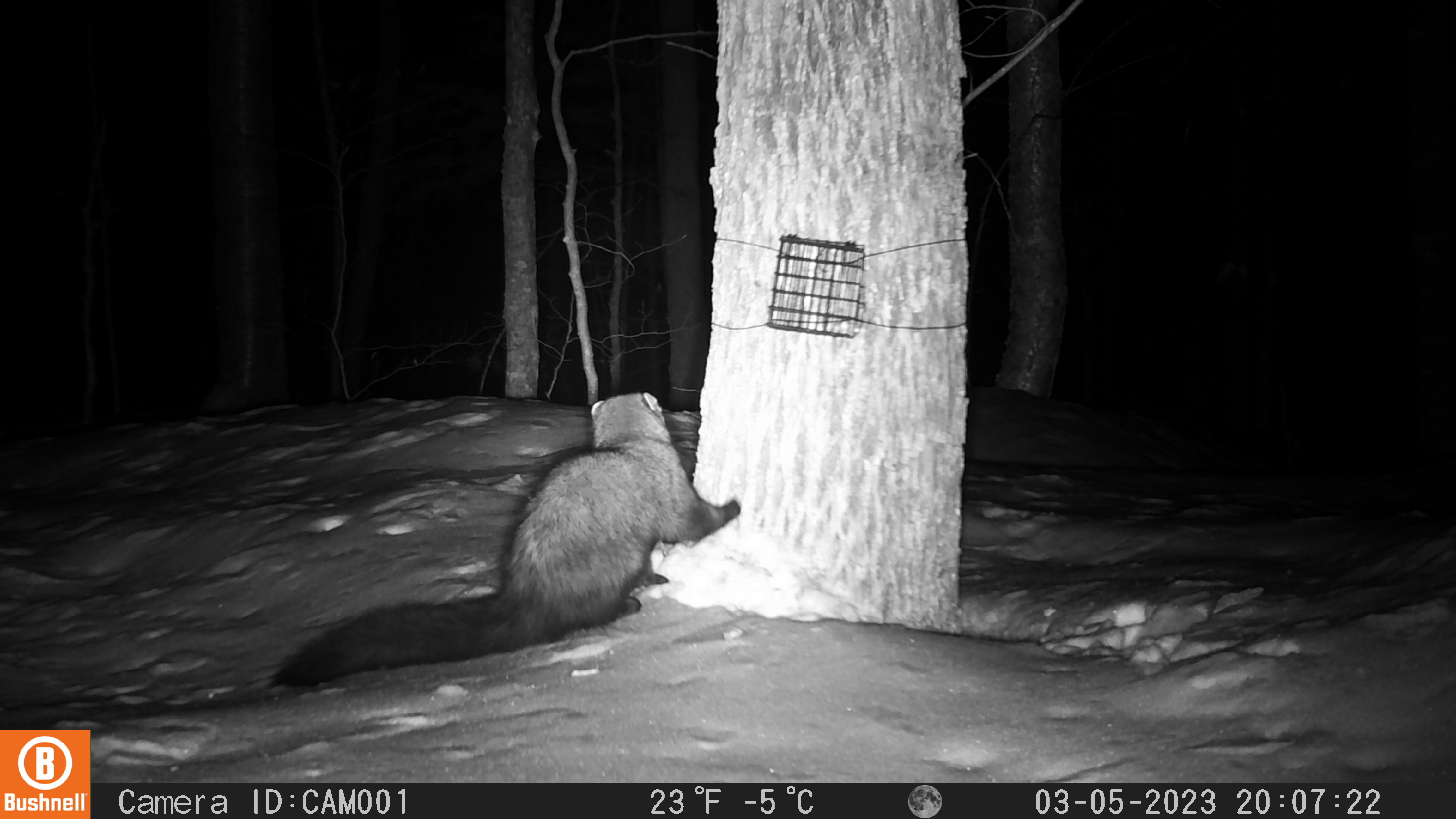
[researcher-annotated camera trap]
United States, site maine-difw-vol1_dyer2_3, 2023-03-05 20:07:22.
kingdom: Animalia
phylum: Chordata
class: Mammalia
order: Carnivora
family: Mustelidae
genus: Pekania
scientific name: Pekania pennanti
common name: fisher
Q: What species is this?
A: Fisher (Pekania pennanti).